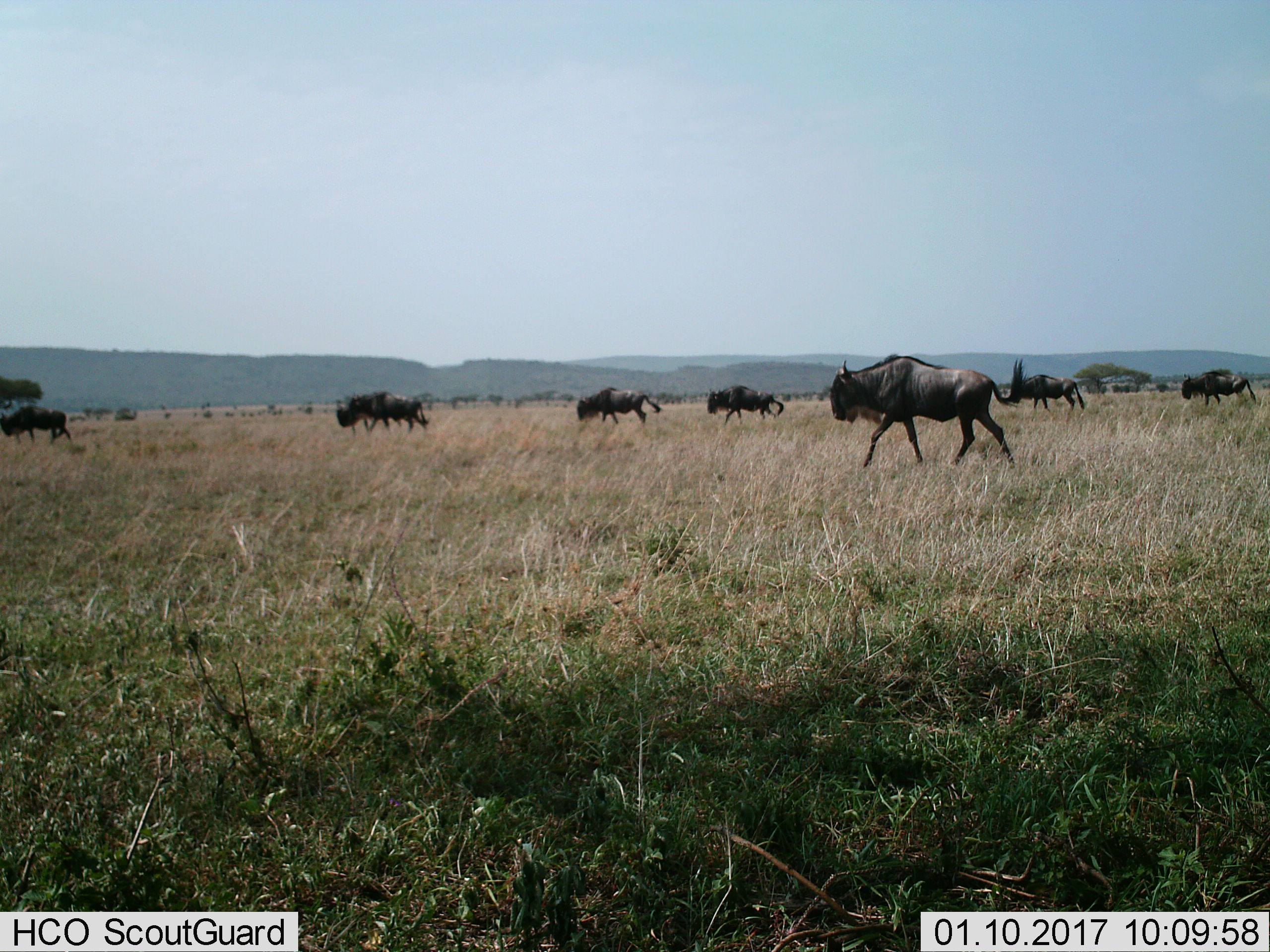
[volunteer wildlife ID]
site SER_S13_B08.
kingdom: Animalia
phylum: Chordata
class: Mammalia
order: Artiodactyla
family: Bovidae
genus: Connochaetes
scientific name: Connochaetes taurinus taurinus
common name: blue wildebeest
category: wildebeestblue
Wildebeestblue (blue wildebeest) (Connochaetes taurinus taurinus), count 8. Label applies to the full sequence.